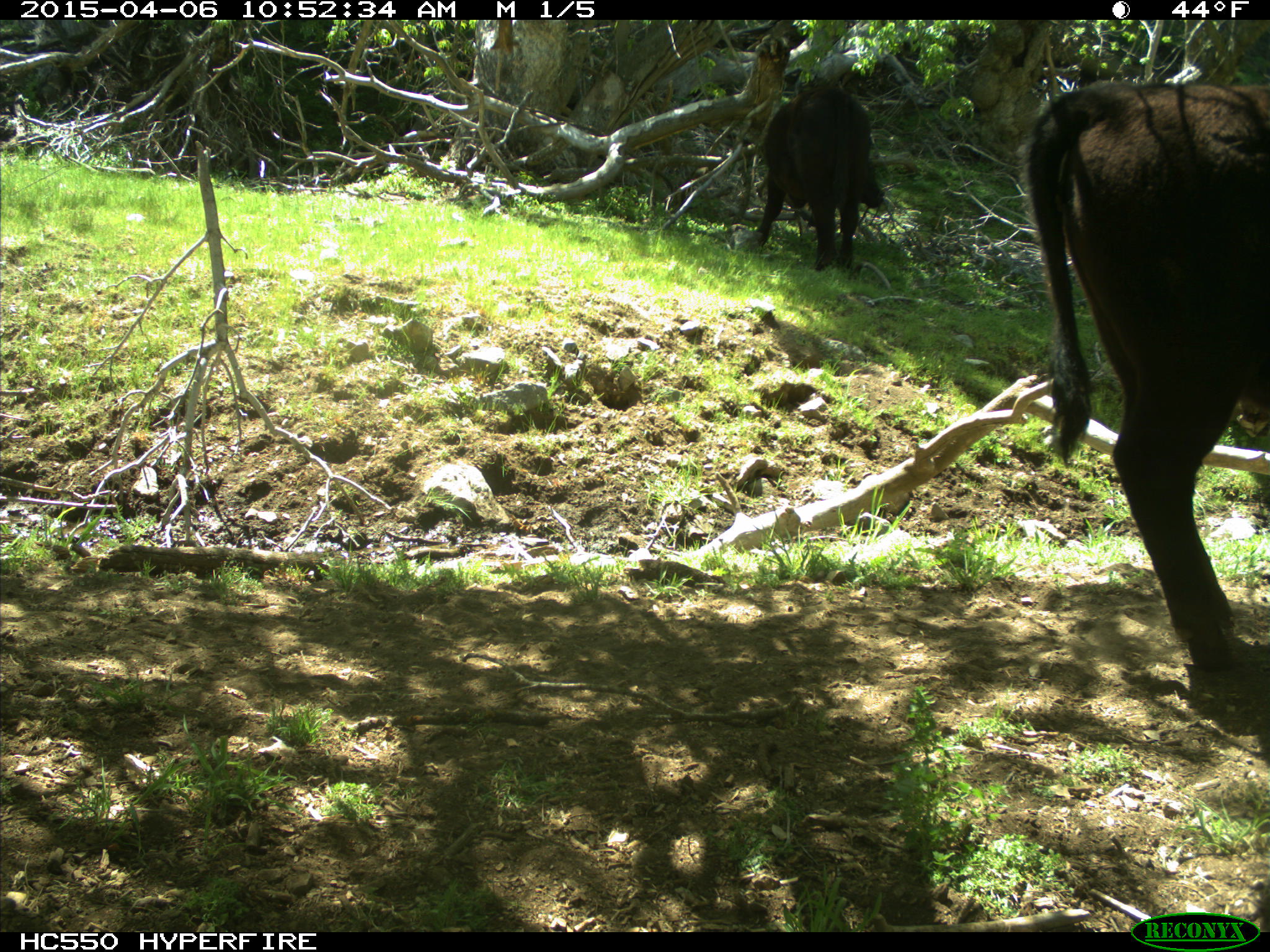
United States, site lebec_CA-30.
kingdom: Animalia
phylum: Chordata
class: Mammalia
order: Artiodactyla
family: Bovidae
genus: Bos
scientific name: Bos taurus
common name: domestic cow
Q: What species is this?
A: Bos taurus (domestic cow).